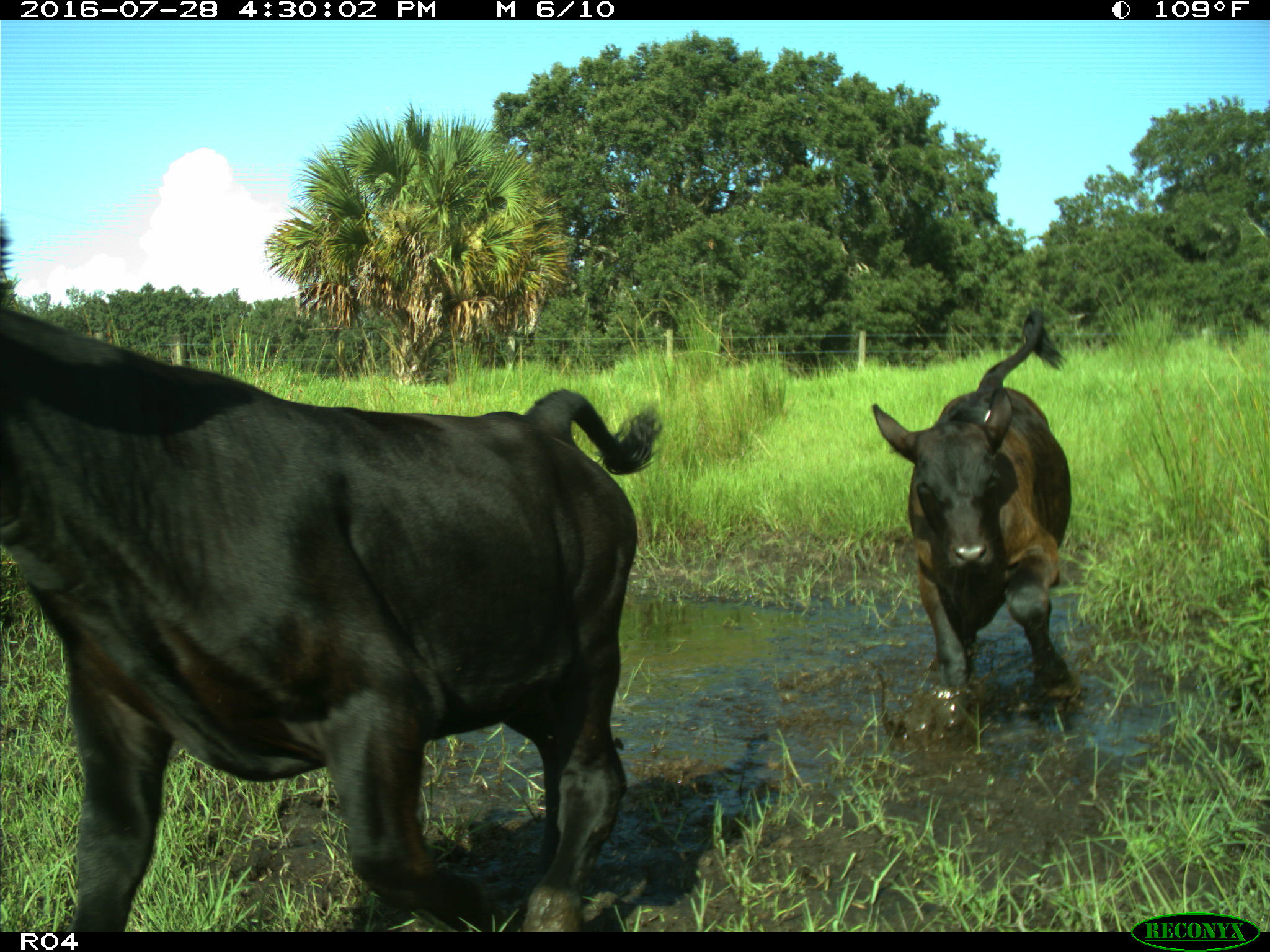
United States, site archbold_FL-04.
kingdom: Animalia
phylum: Chordata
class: Mammalia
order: Artiodactyla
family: Bovidae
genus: Bos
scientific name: Bos taurus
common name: domestic cow